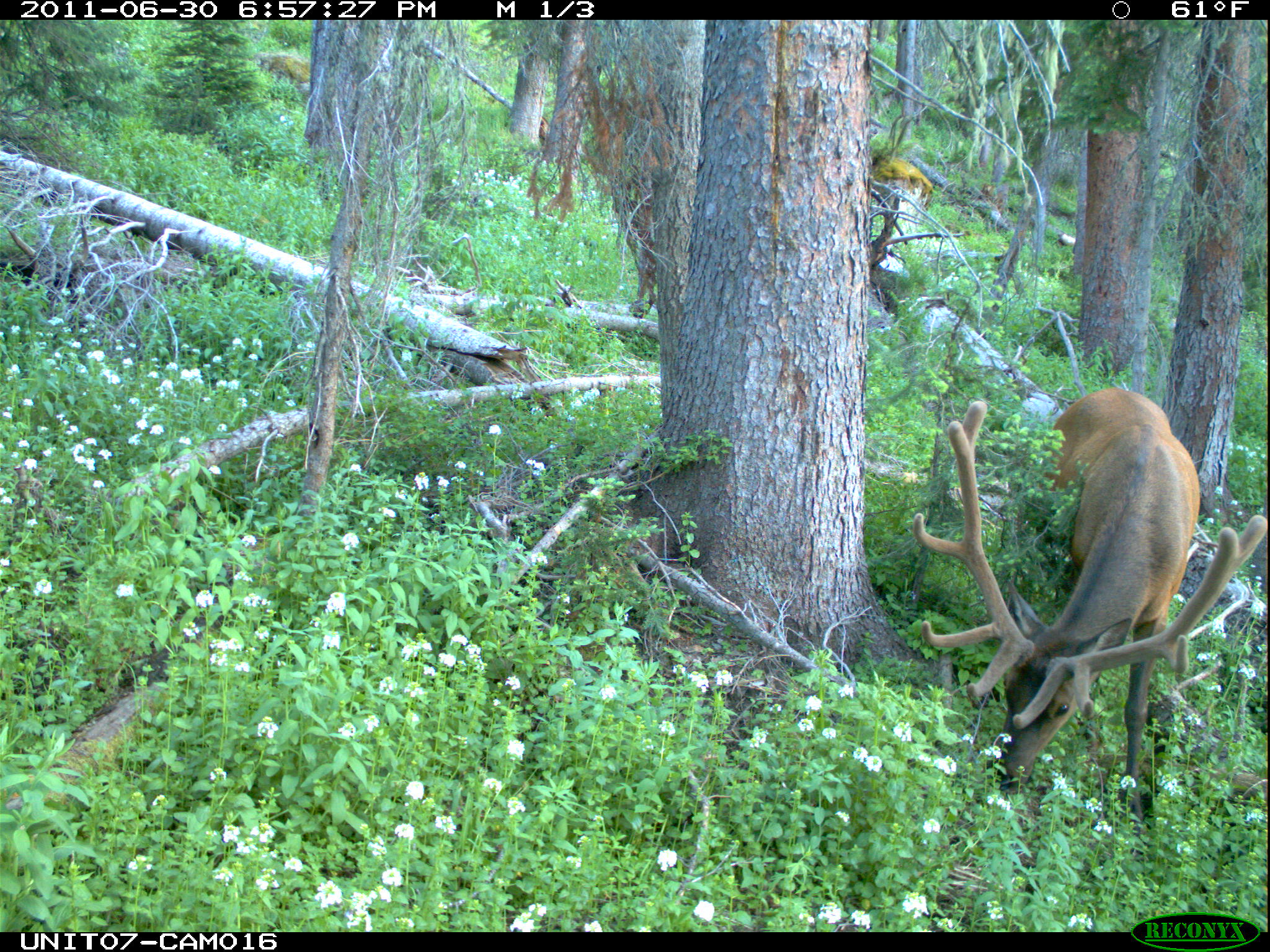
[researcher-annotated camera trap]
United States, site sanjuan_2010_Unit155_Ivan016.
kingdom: Animalia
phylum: Chordata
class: Mammalia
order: Artiodactyla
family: Cervidae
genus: Cervus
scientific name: Cervus elaphus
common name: red deer